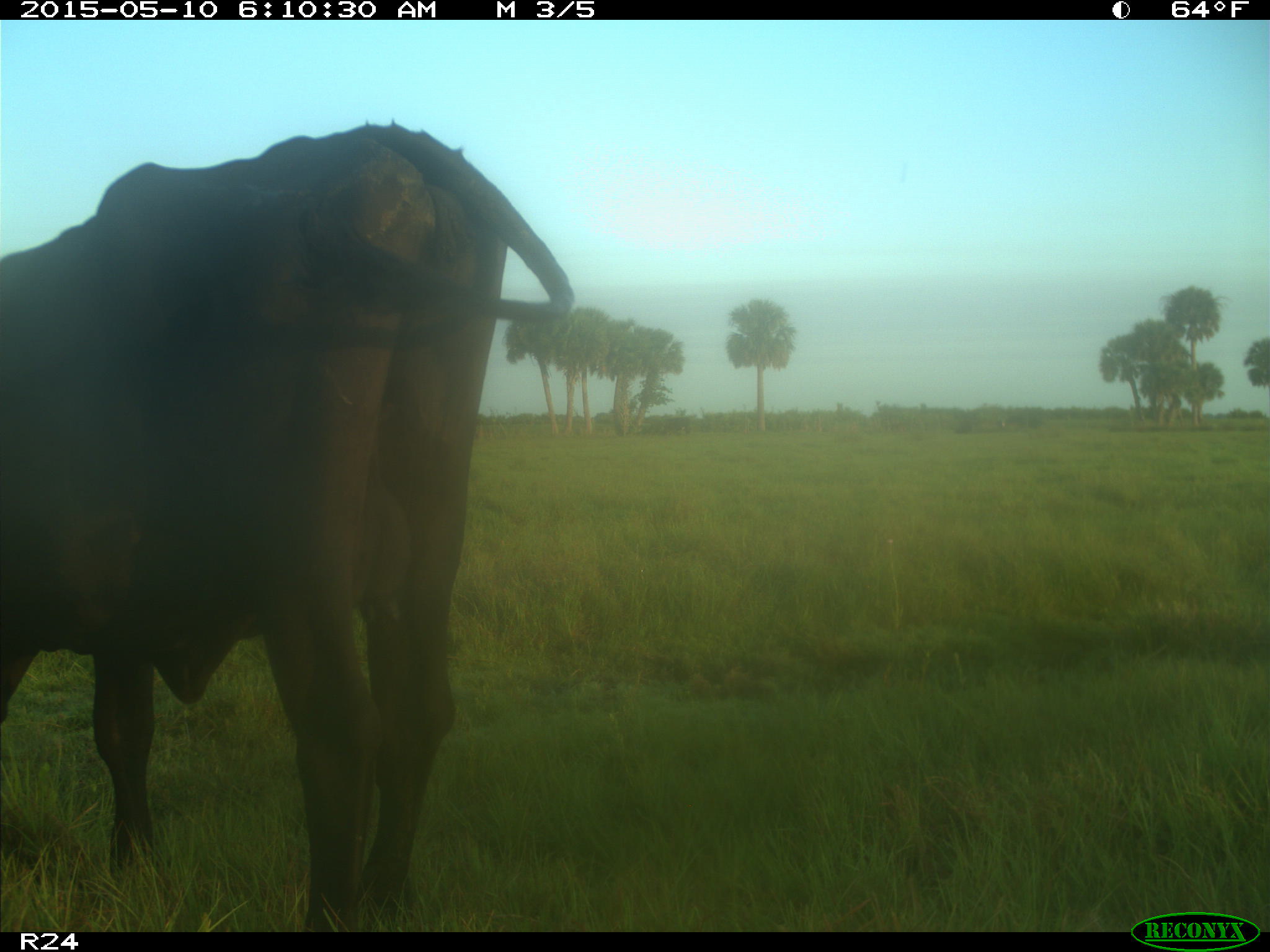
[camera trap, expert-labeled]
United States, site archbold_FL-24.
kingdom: Animalia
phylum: Chordata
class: Mammalia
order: Artiodactyla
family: Bovidae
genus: Bos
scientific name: Bos taurus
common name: domestic cow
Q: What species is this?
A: Bos taurus (domestic cow).